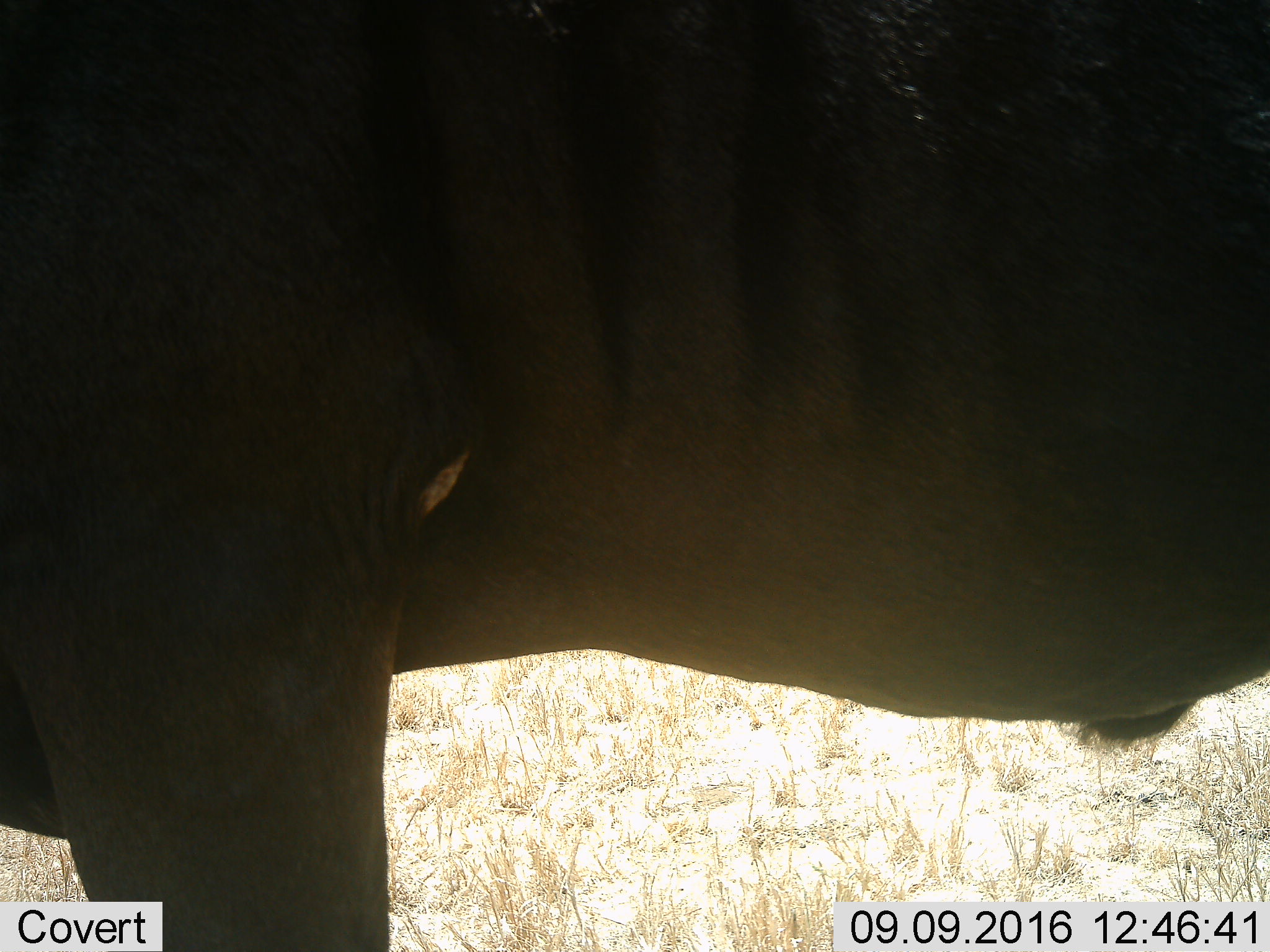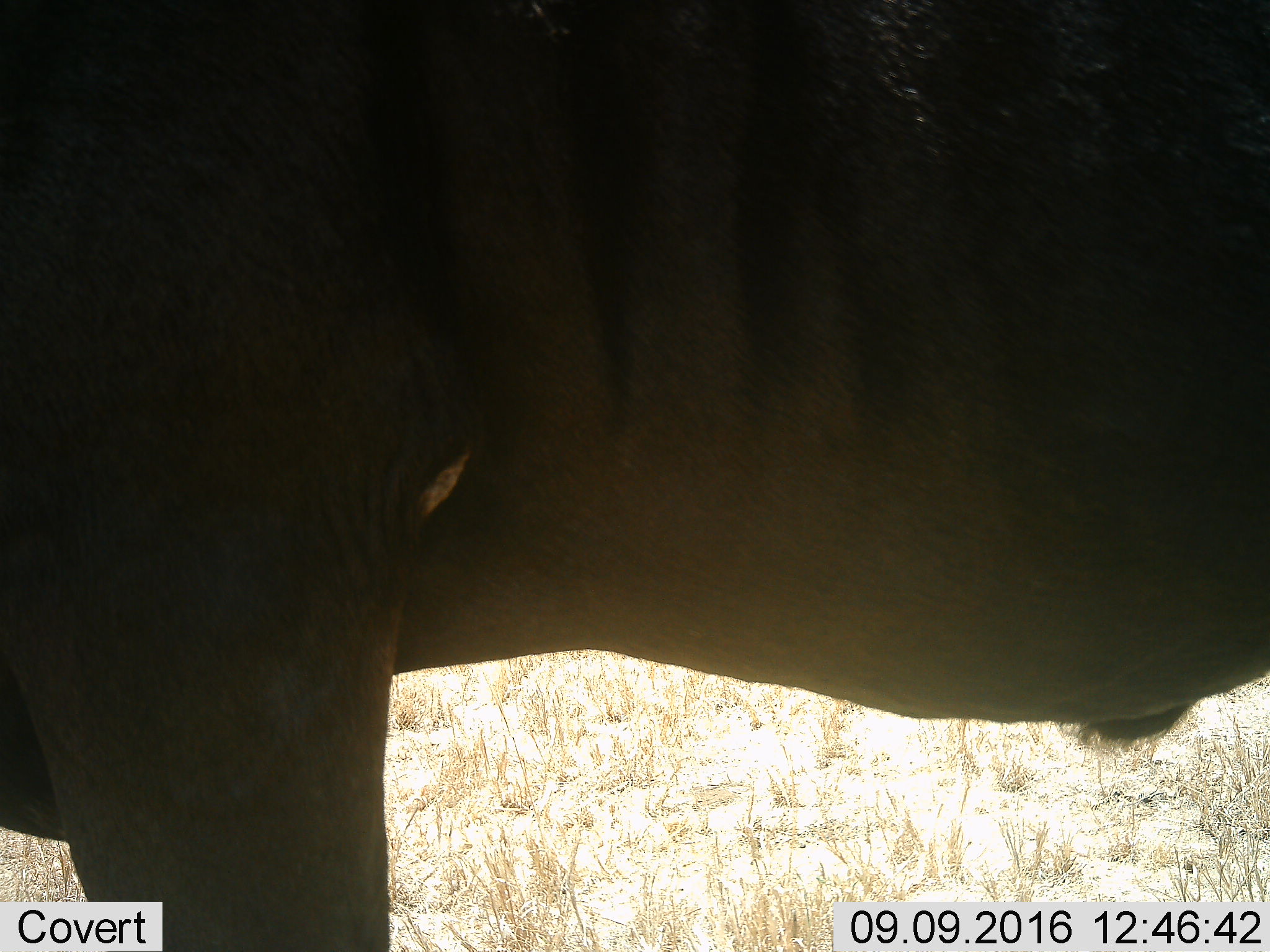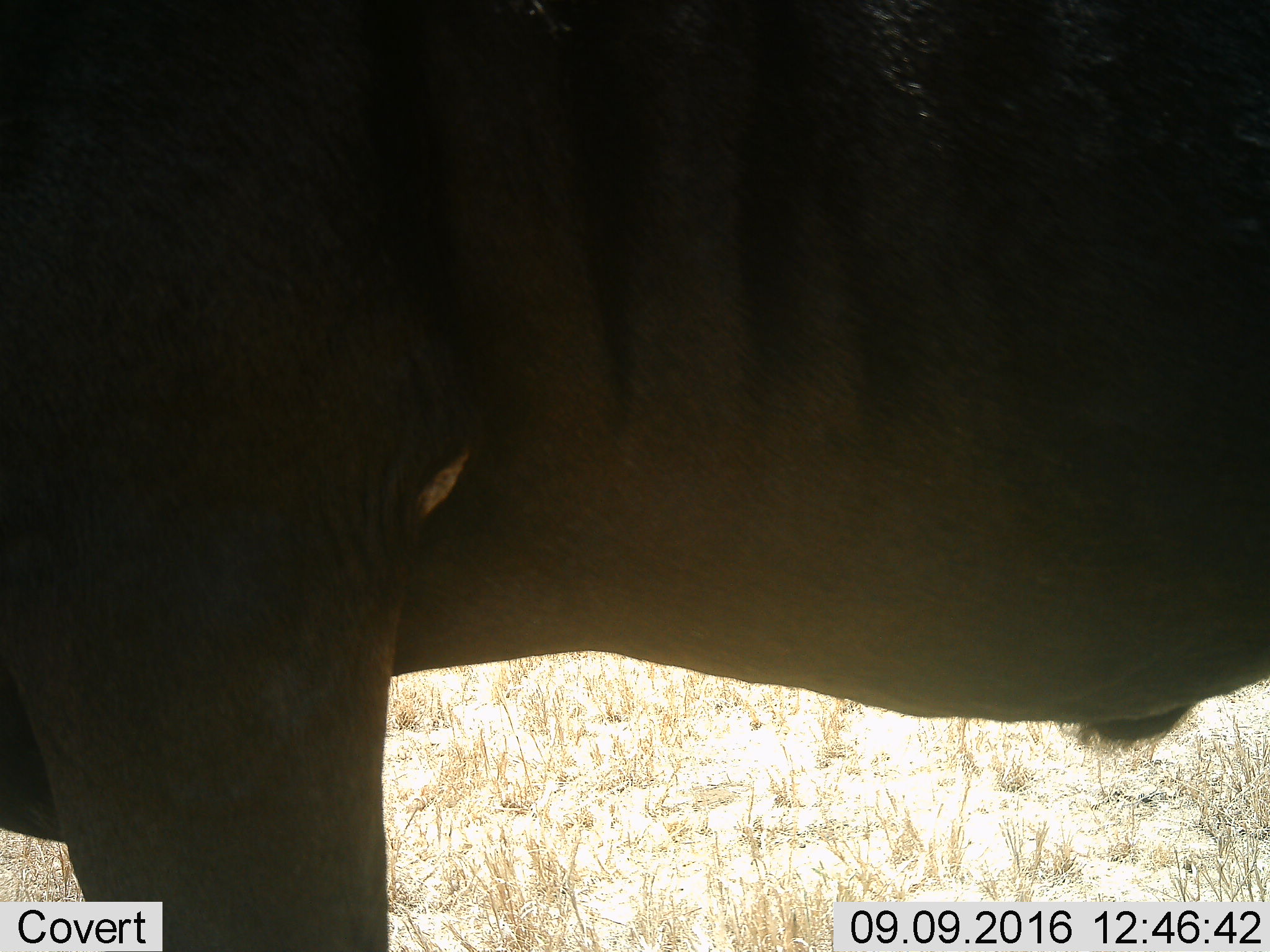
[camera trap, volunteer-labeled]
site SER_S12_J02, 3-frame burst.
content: unidentified animal